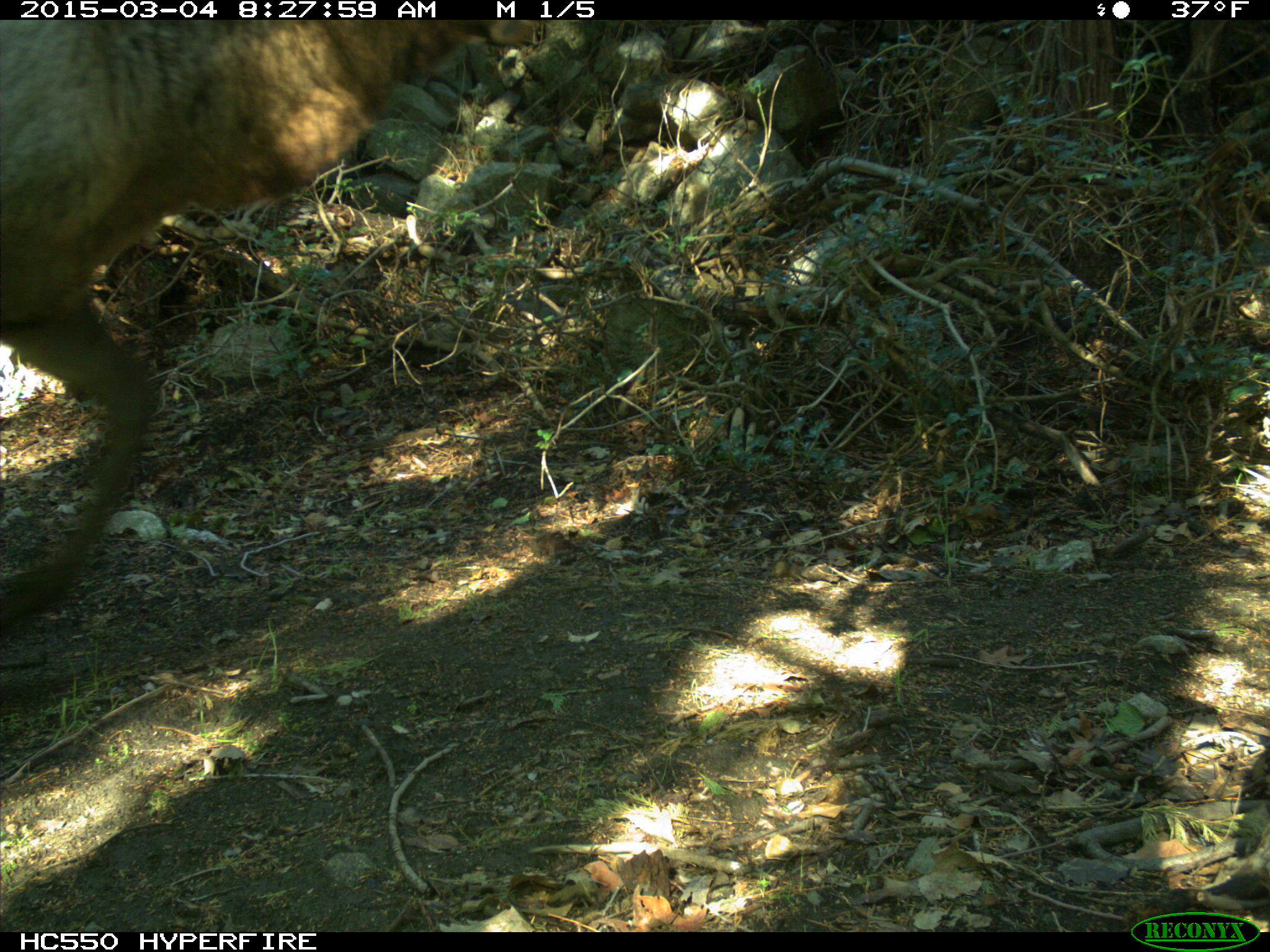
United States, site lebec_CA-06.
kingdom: Animalia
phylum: Chordata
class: Mammalia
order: Artiodactyla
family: Cervidae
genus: Cervus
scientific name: Cervus canadensis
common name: elk